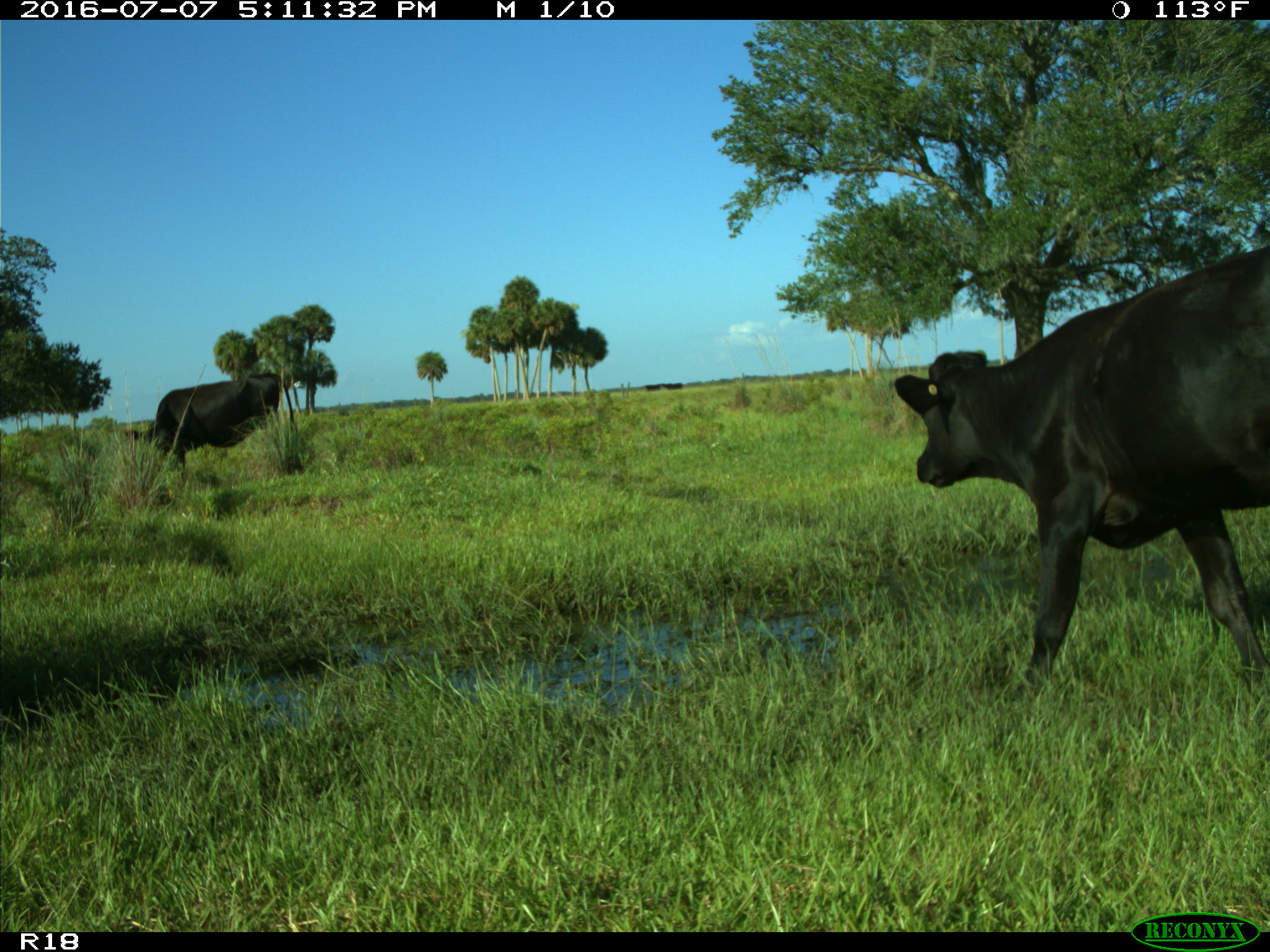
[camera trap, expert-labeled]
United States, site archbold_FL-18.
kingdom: Animalia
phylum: Chordata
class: Mammalia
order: Artiodactyla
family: Bovidae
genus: Bos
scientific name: Bos taurus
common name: domestic cow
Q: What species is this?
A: Bos taurus (domestic cow).